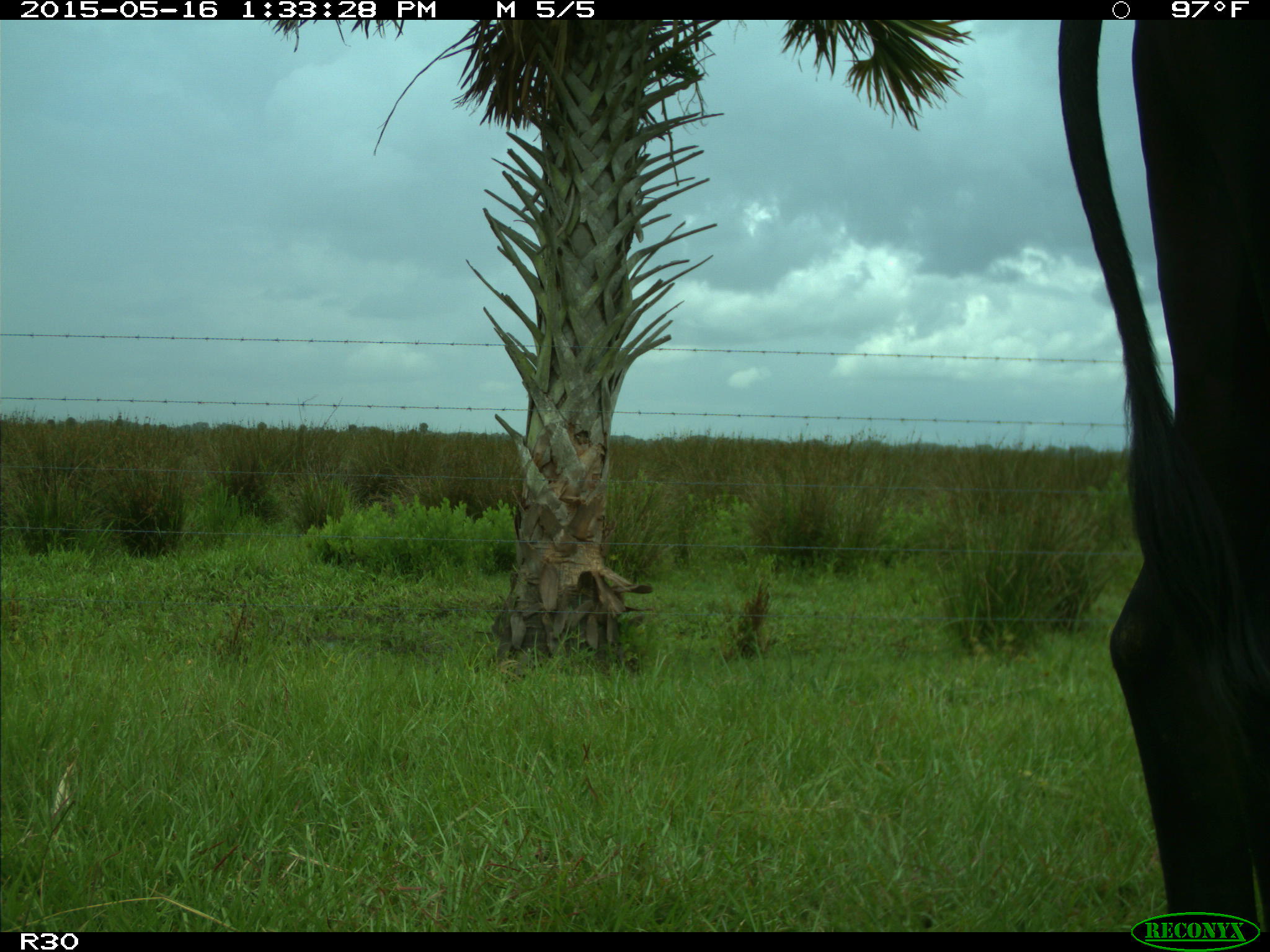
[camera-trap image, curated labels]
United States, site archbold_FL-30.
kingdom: Animalia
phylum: Chordata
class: Mammalia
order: Artiodactyla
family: Bovidae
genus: Bos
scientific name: Bos taurus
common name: domestic cow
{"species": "Bos taurus (domestic cow)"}